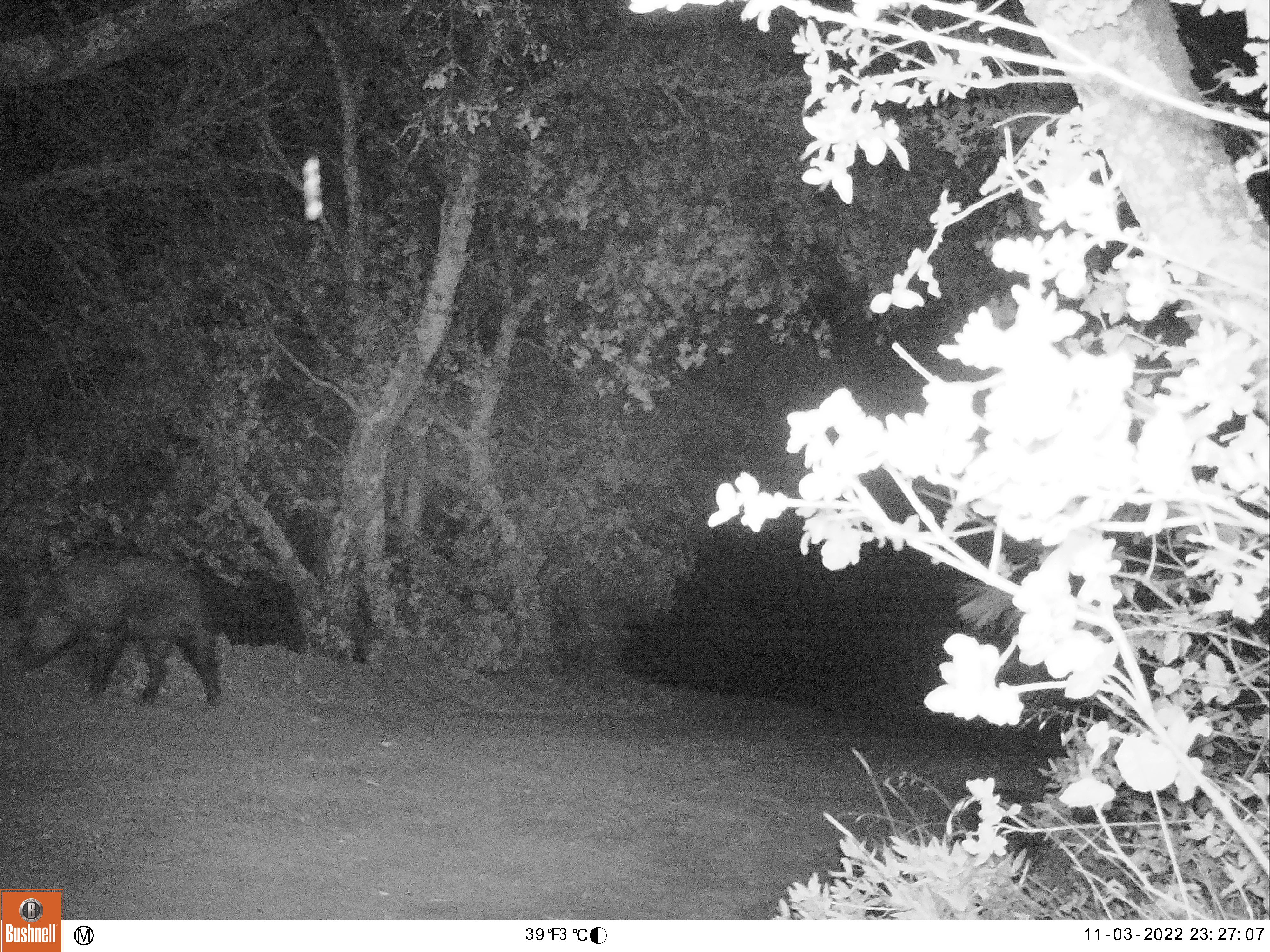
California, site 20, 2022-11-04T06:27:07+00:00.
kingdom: Animalia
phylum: Chordata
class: Mammalia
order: Artiodactyla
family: Suidae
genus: Sus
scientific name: Sus scrofa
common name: wild boar